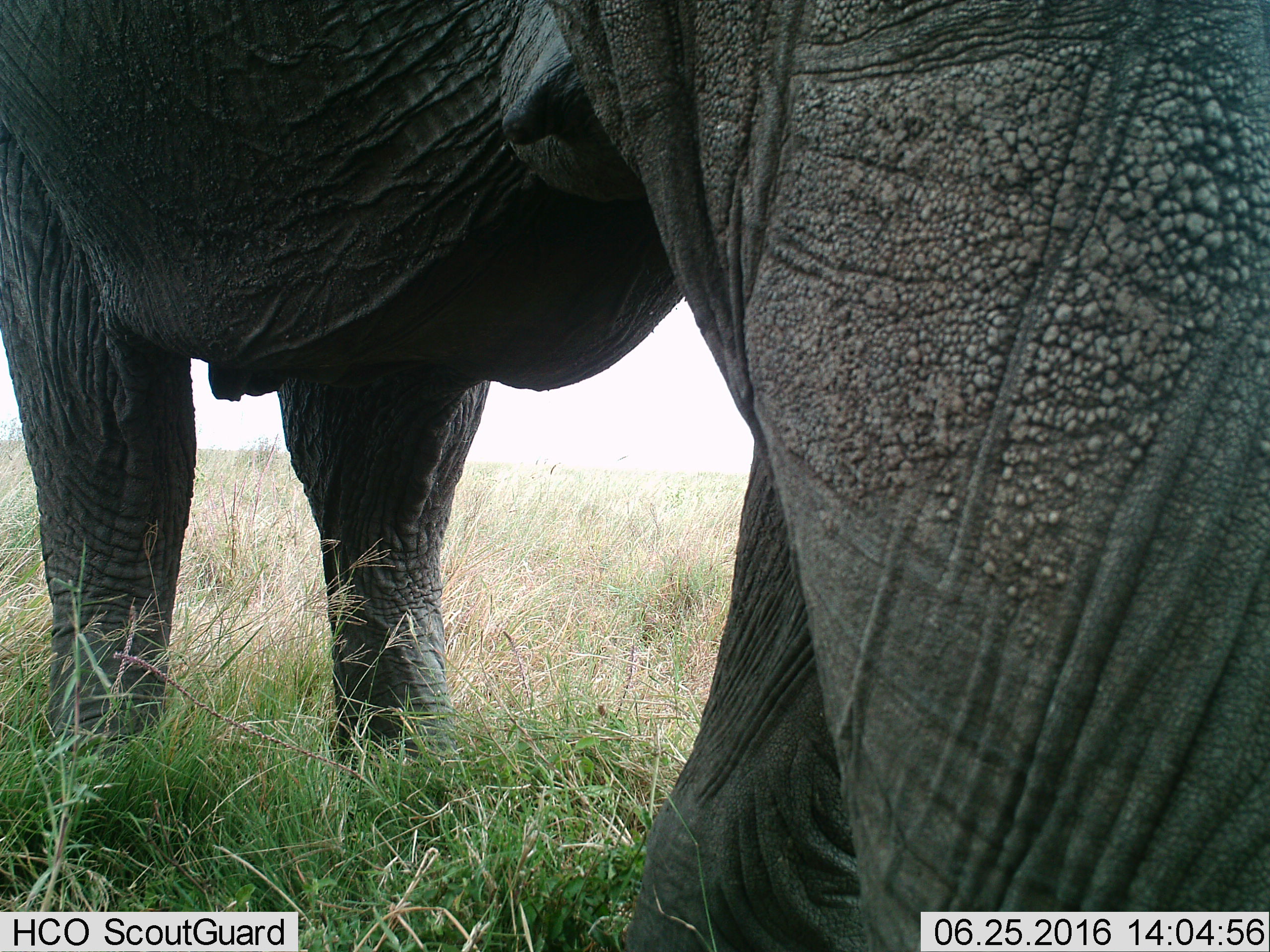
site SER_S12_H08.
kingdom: Animalia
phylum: Chordata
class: Mammalia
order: Proboscidea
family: Elephantidae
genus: Loxodonta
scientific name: Loxodonta africana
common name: african bush elephant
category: elephant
Elephant (african bush elephant) (Loxodonta africana), count 1. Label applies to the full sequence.